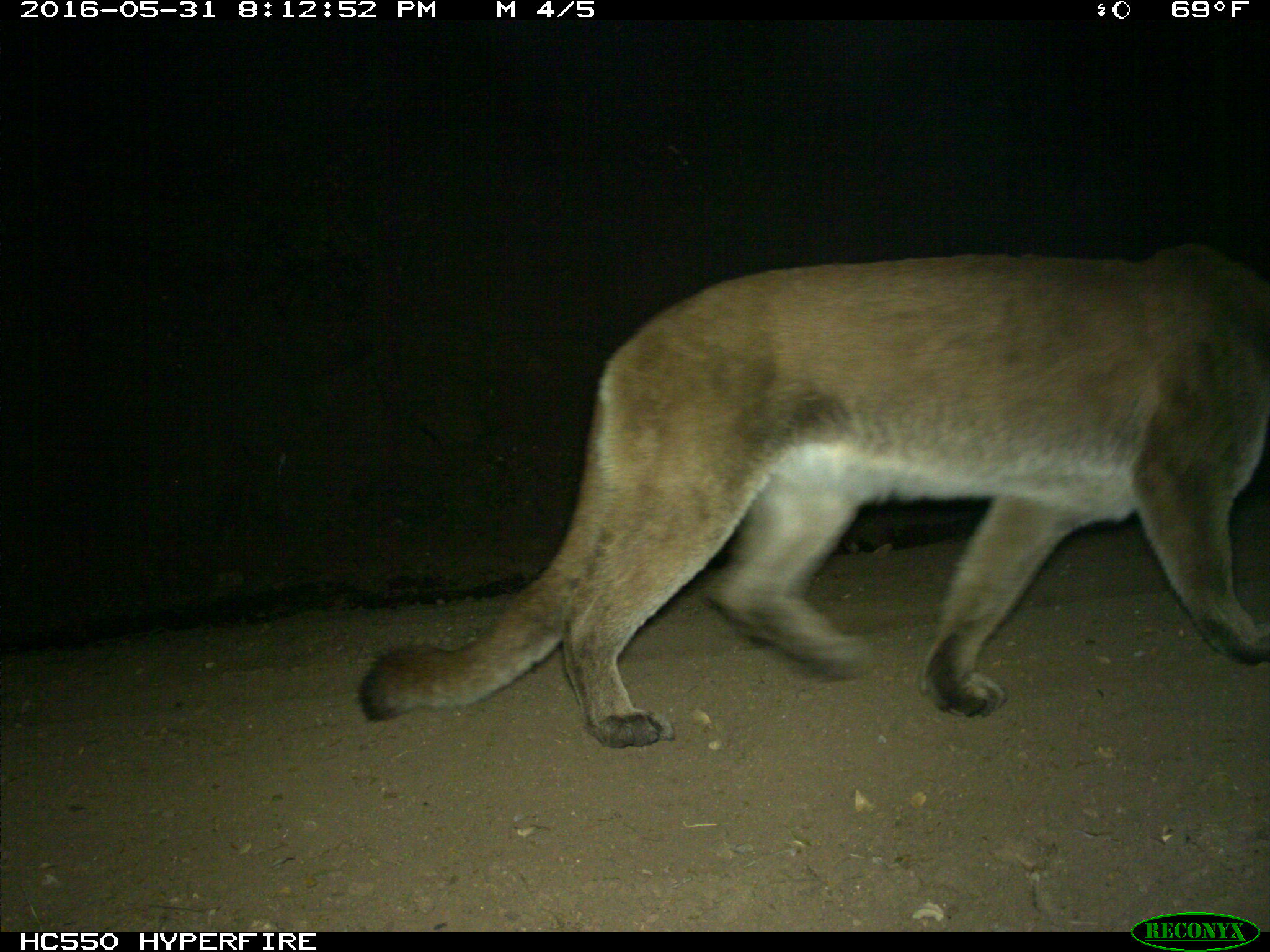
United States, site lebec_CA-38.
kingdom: Animalia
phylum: Chordata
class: Mammalia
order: Carnivora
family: Felidae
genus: Puma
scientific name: Puma concolor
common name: mountain lion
Puma concolor (mountain lion).